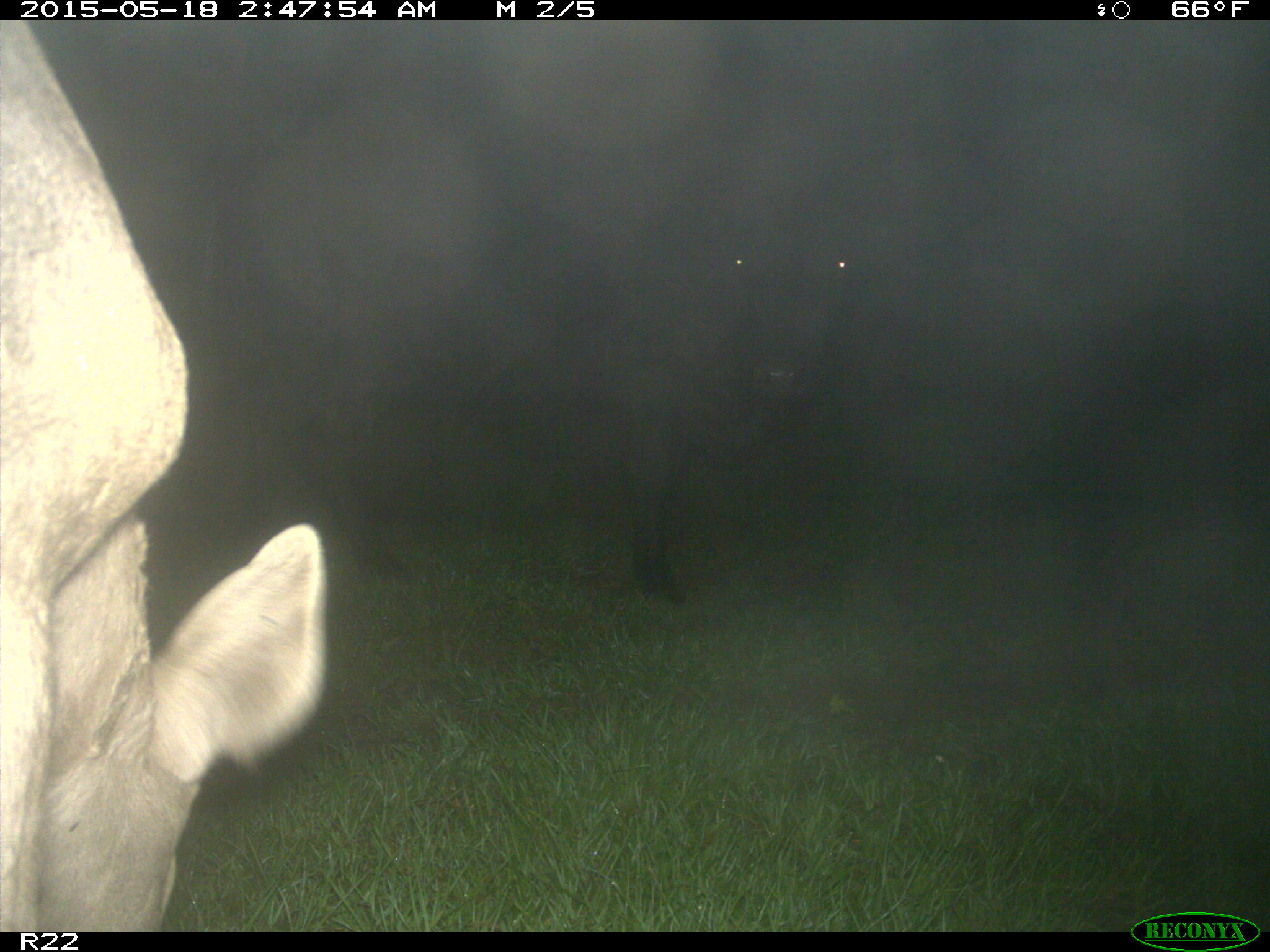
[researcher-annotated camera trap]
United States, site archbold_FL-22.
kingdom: Animalia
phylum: Chordata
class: Mammalia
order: Artiodactyla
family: Bovidae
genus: Bos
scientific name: Bos taurus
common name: domestic cow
Bos taurus (domestic cow).